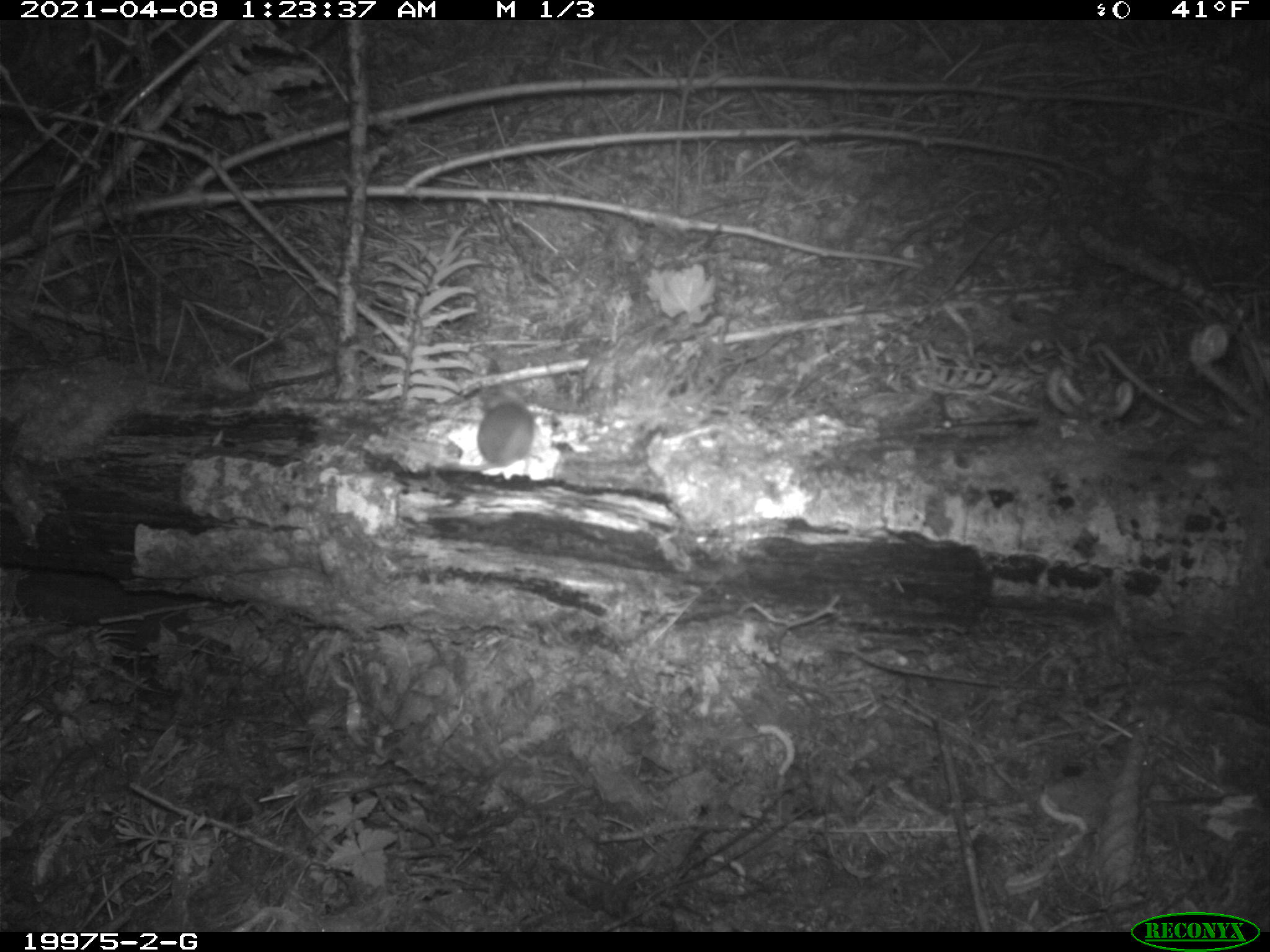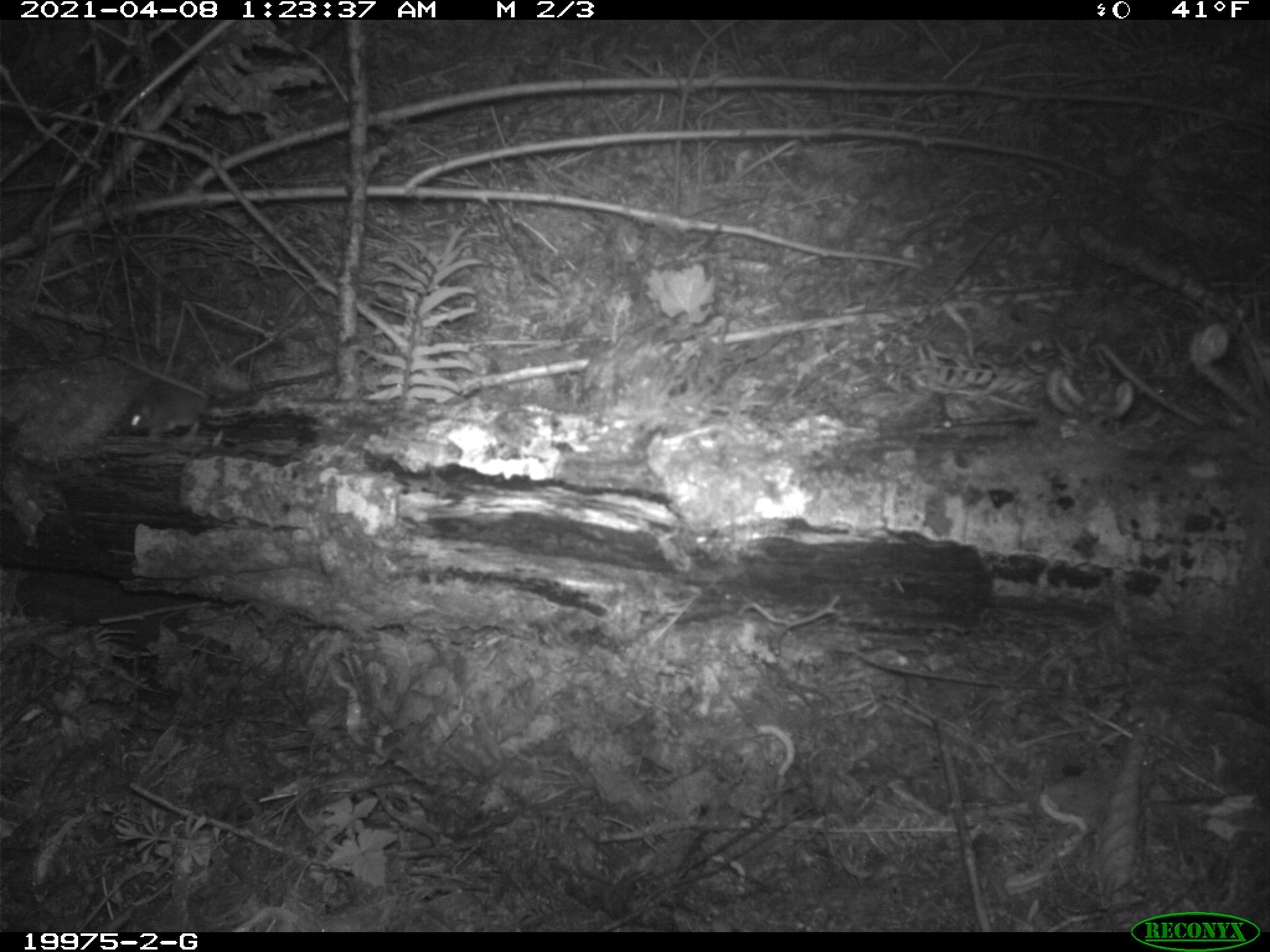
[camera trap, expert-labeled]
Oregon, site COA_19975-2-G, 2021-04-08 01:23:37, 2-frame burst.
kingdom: Animalia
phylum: Chordata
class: Mammalia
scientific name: Mammalia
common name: small mammal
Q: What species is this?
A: Small mammal (Mammalia).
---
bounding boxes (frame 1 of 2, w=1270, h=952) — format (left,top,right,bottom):
small mammal: (474,395,537,494)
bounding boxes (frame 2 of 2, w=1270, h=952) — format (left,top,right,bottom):
small mammal: (113,380,242,449)